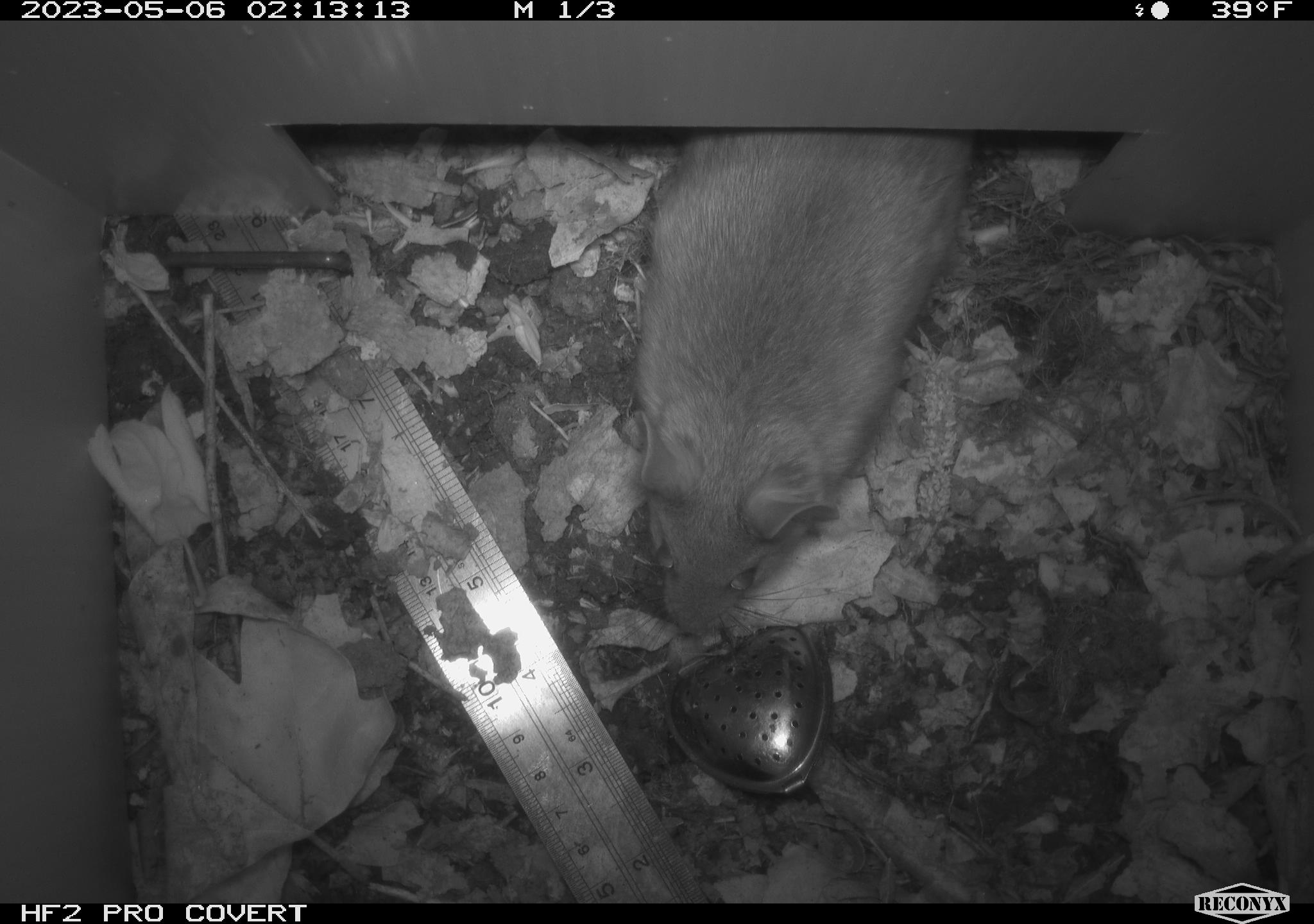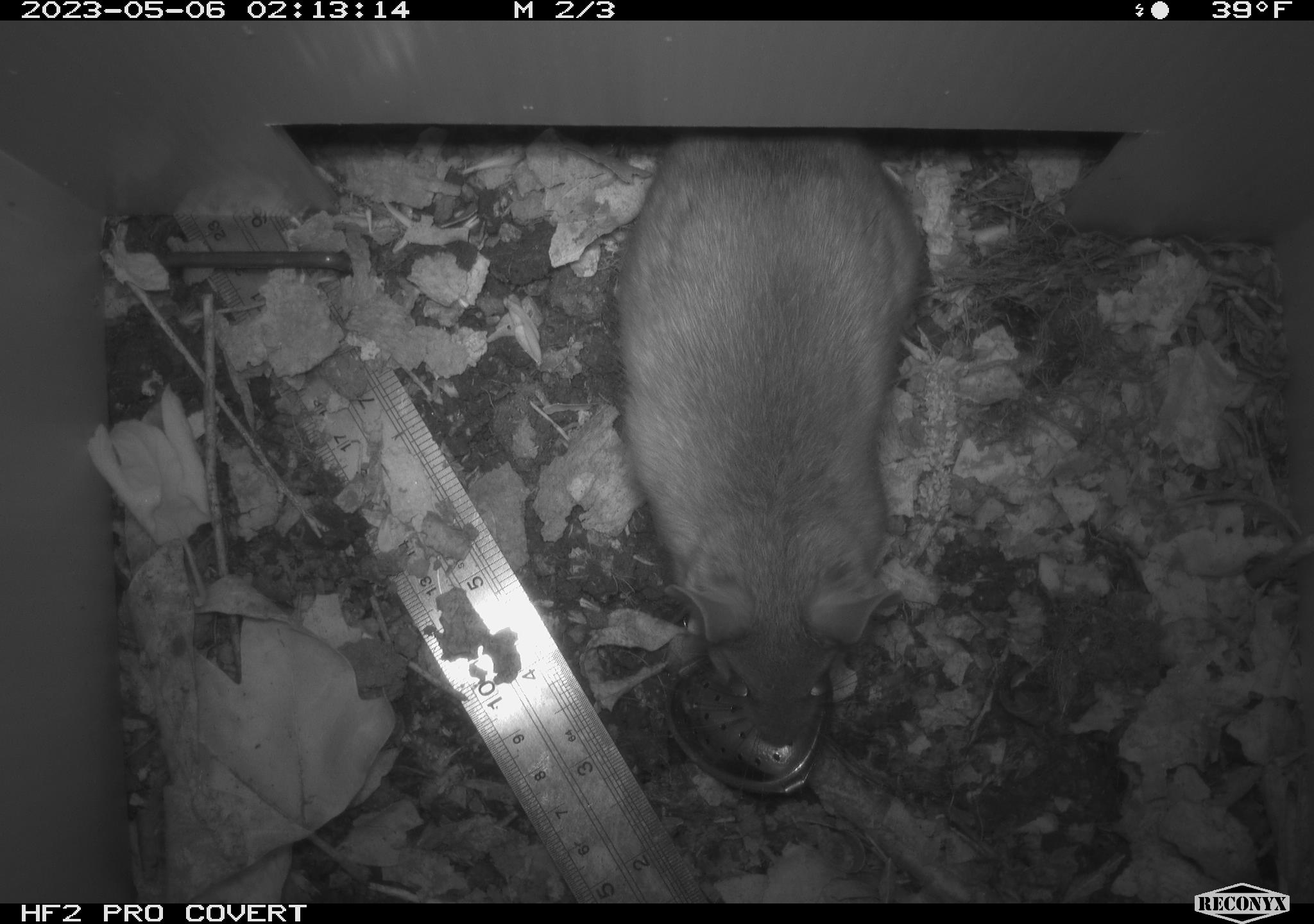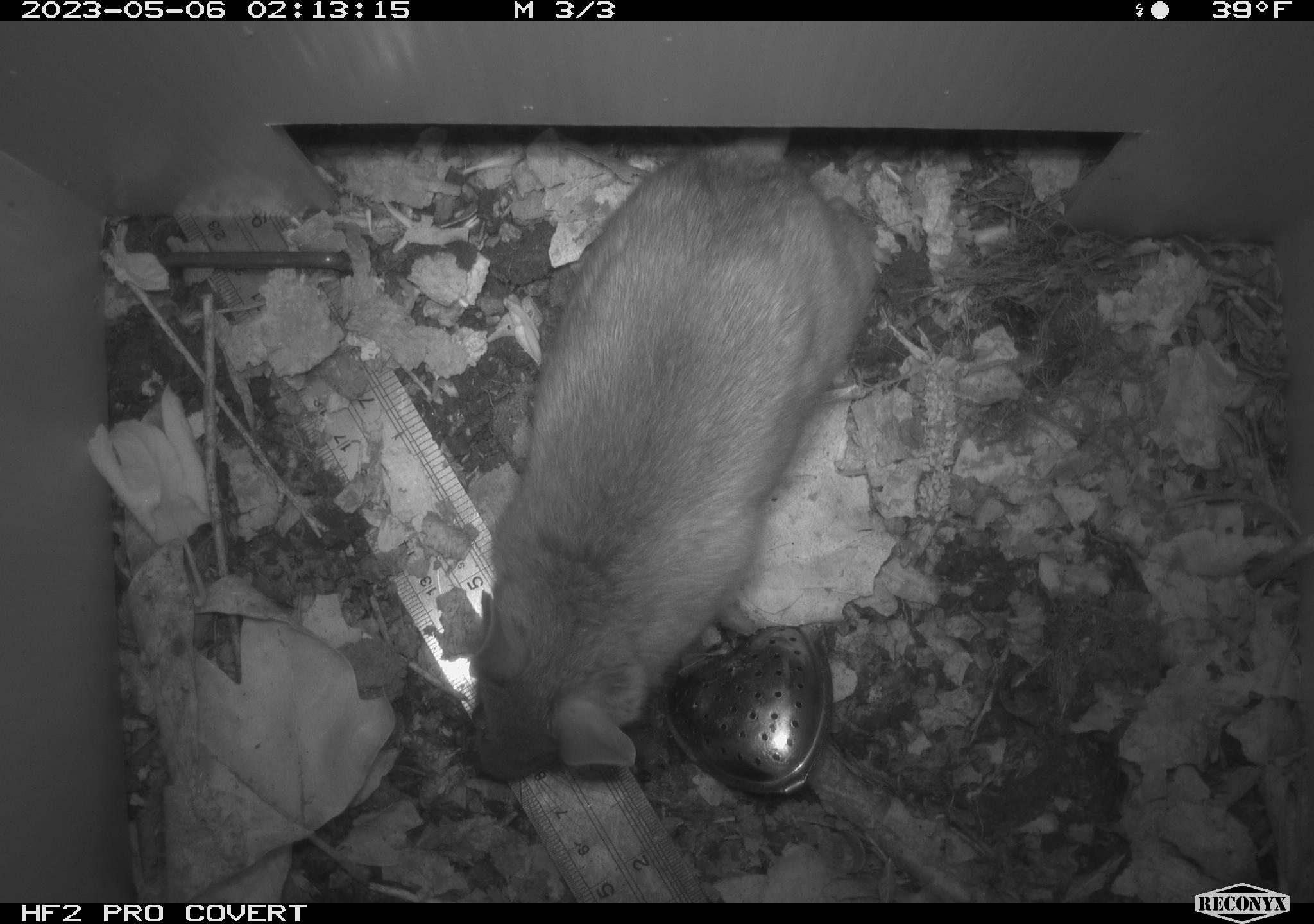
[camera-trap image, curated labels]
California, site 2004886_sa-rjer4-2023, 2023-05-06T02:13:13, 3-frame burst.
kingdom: Animalia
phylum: Chordata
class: Mammalia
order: Rodentia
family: Cricetidae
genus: Neotoma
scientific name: Neotoma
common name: pack rat or woodrat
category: neotoma species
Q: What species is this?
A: Neotoma species (pack rat or woodrat) (Neotoma).